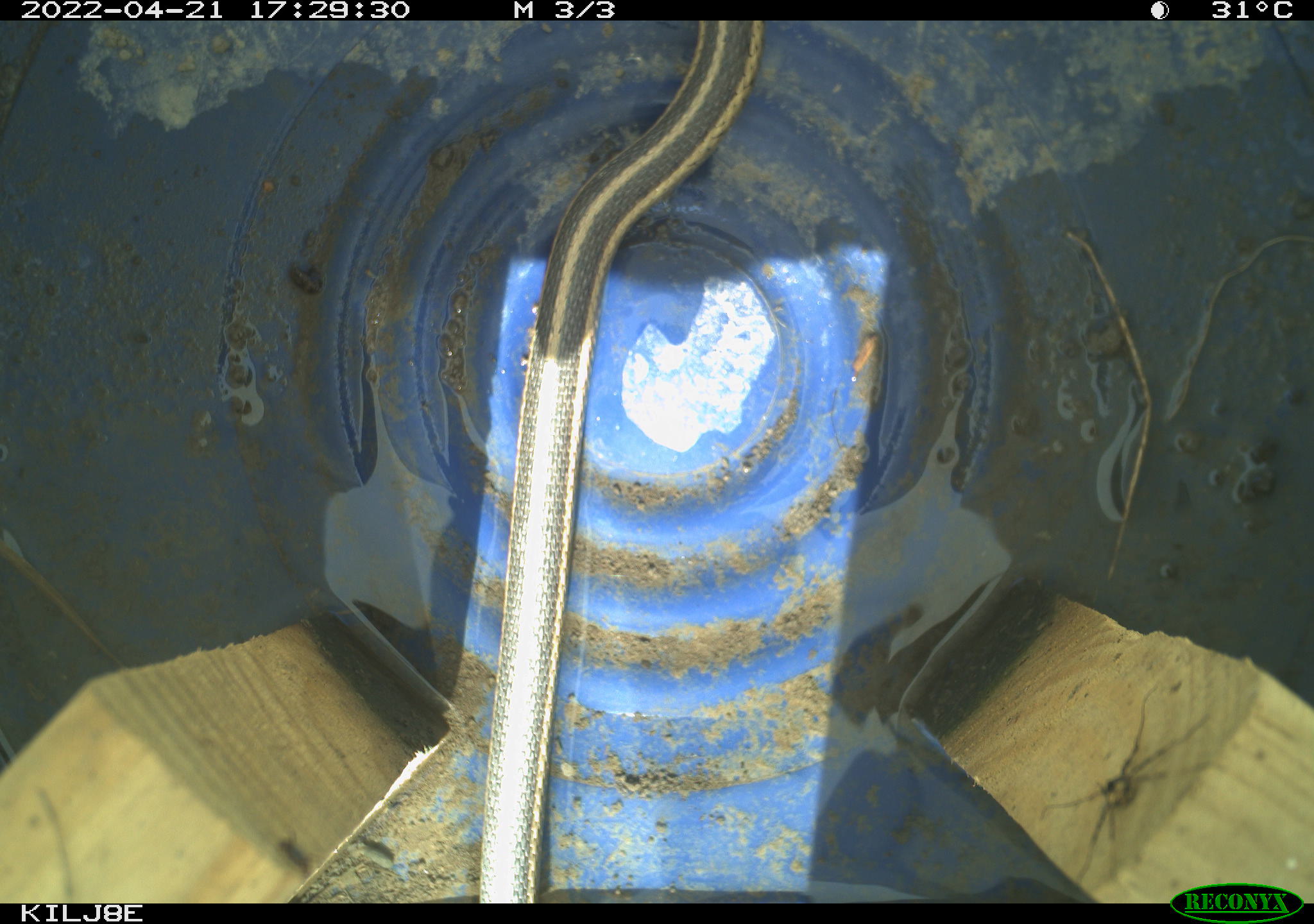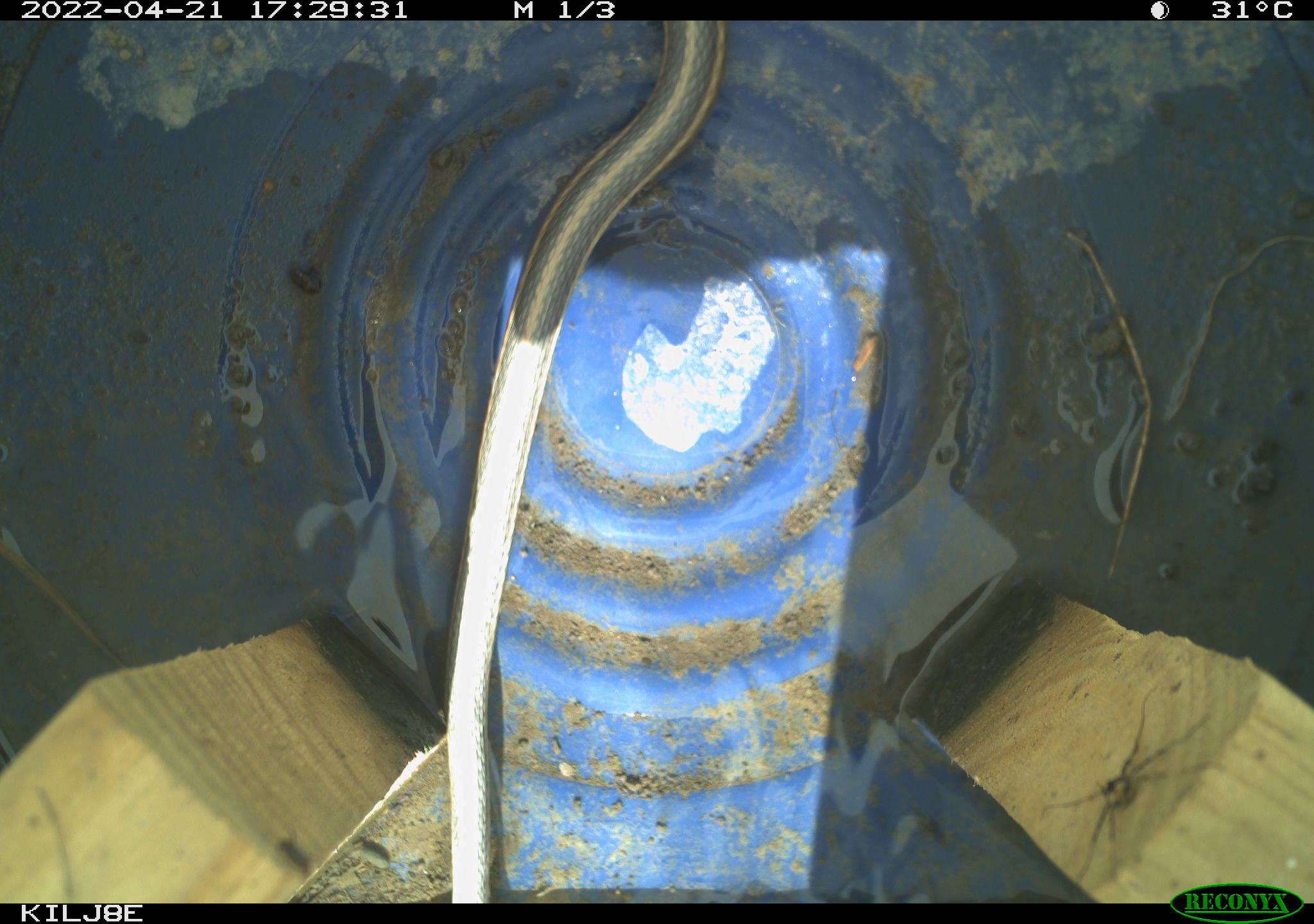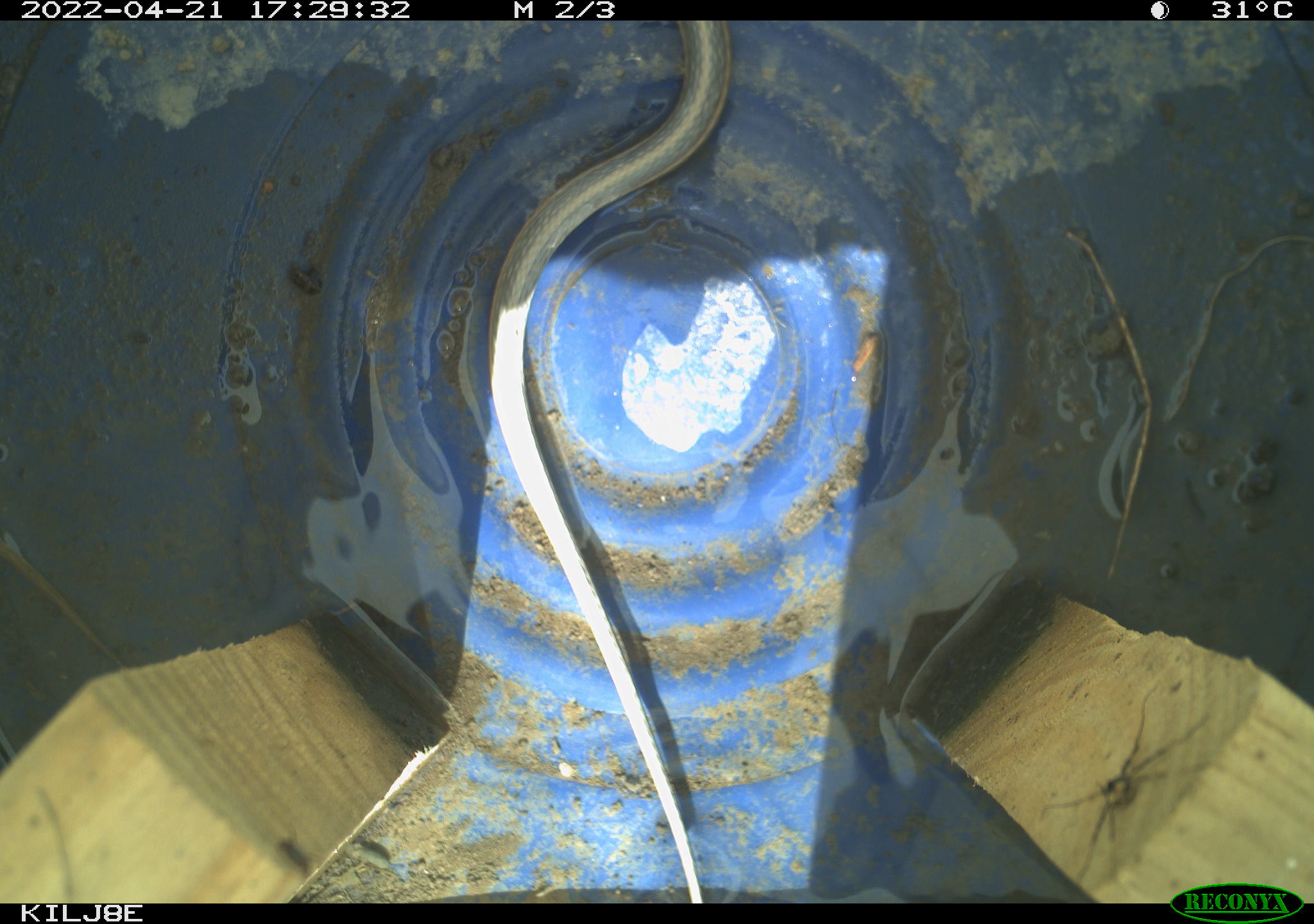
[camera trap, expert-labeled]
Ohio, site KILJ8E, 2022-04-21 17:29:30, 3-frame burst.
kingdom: Animalia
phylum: Chordata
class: Reptilia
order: Squamata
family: Colubridae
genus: Thamnophis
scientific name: Thamnophis sirtalis sirtalis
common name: eastern gartersnake